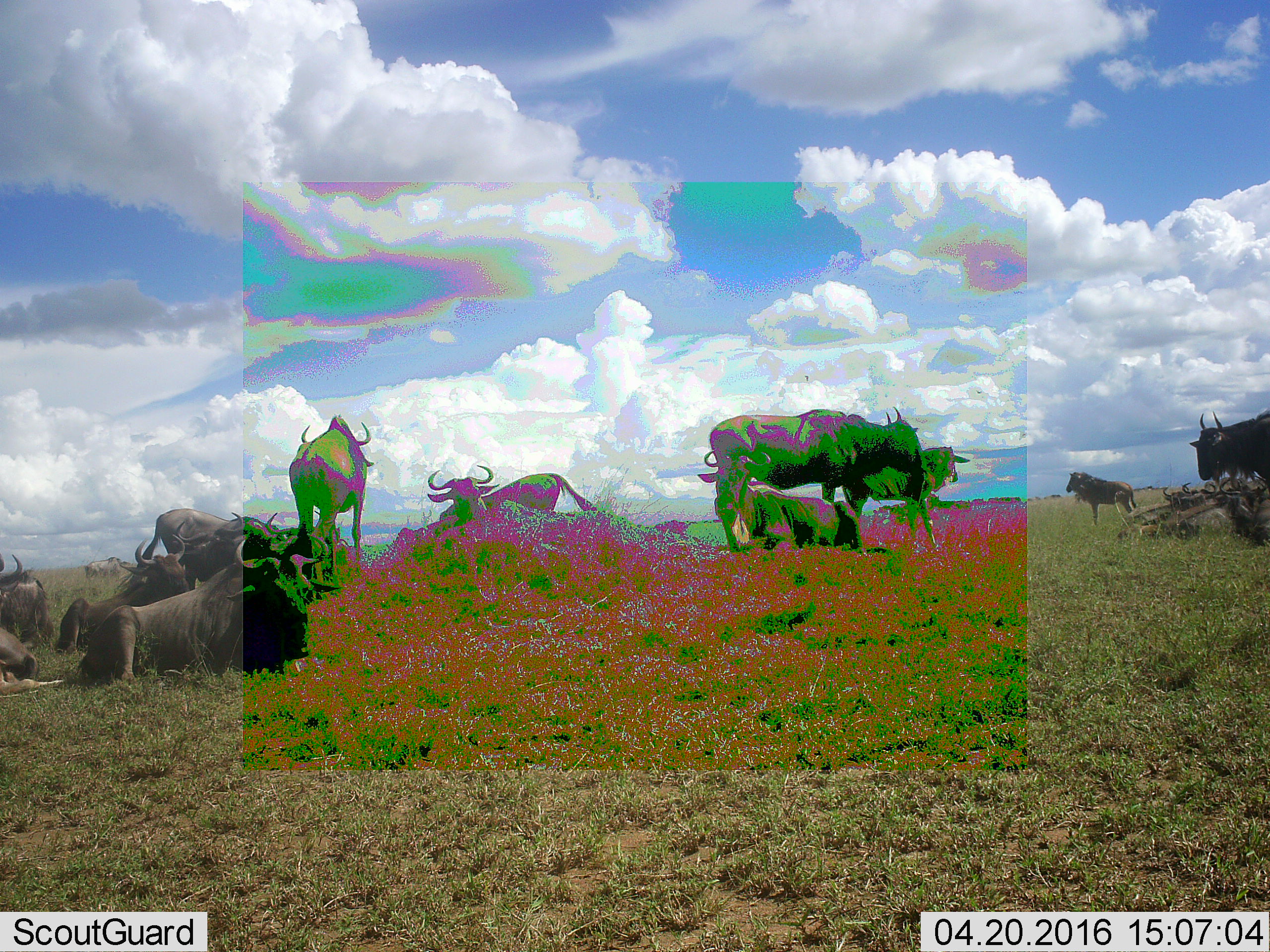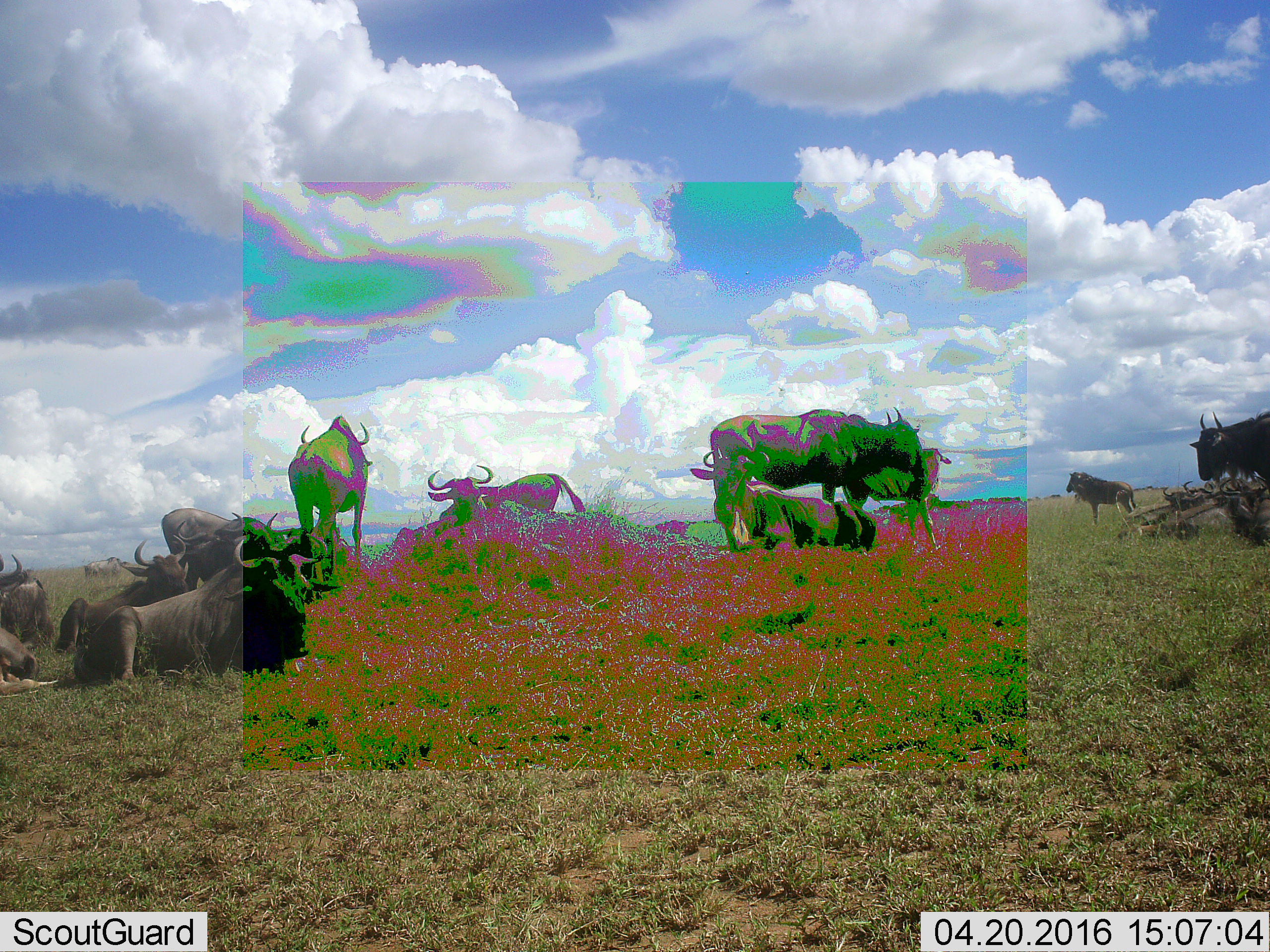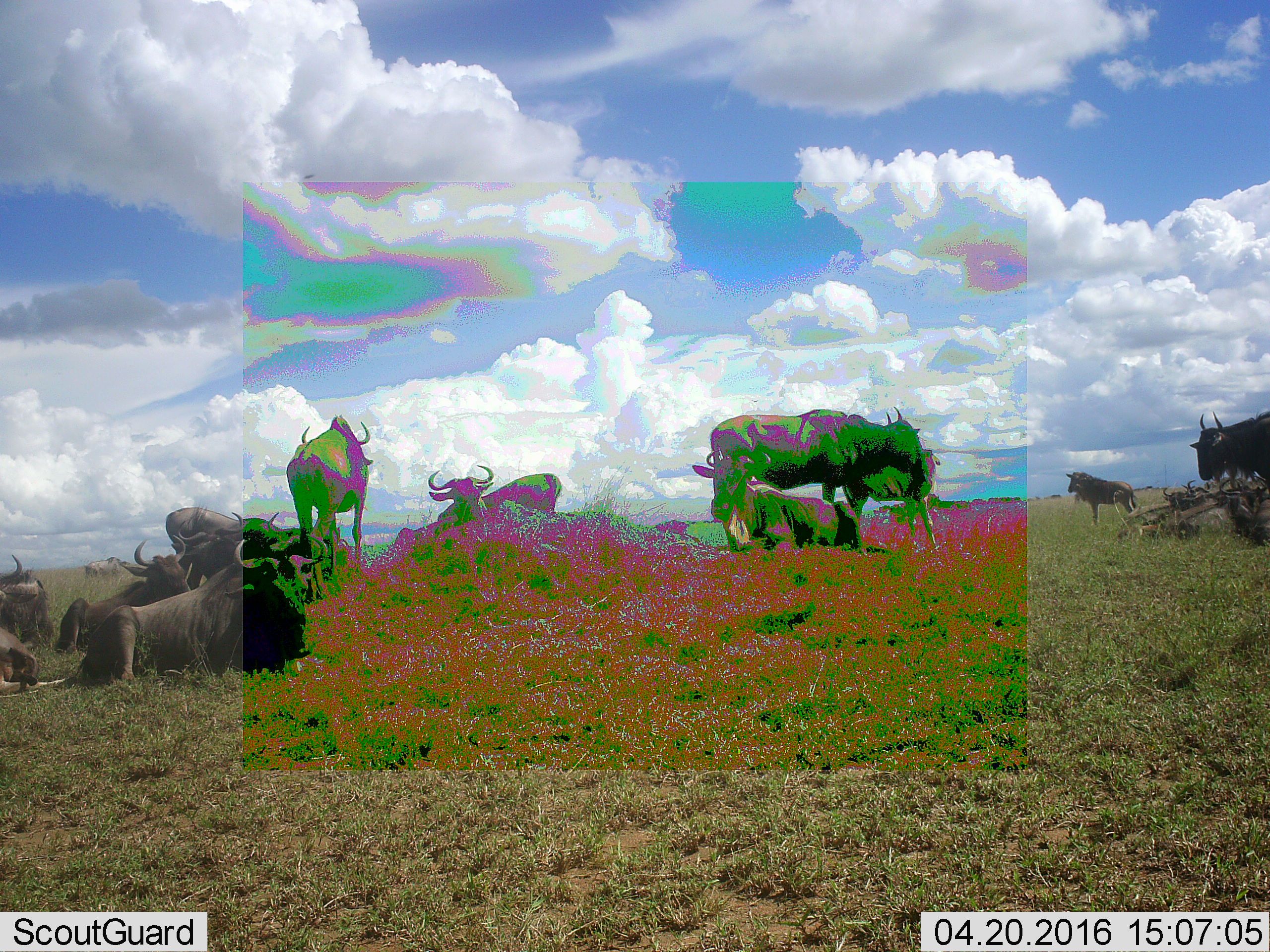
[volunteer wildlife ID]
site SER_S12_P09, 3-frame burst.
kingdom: Animalia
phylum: Chordata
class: Mammalia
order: Artiodactyla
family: Bovidae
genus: Connochaetes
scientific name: Connochaetes taurinus taurinus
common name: blue wildebeest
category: wildebeestblue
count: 11-50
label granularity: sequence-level